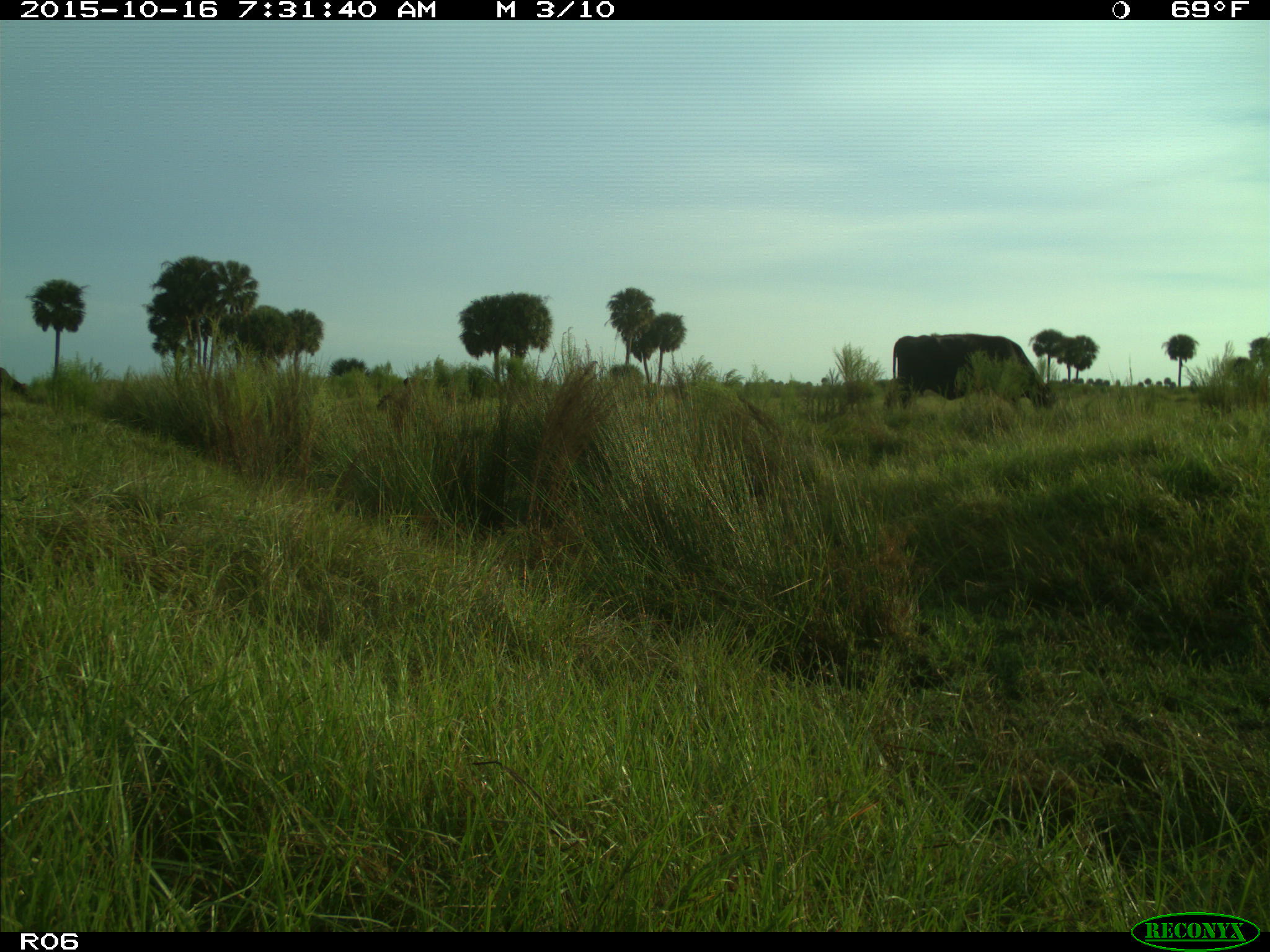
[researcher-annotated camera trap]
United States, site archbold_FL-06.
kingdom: Animalia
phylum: Chordata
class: Mammalia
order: Artiodactyla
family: Bovidae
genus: Bos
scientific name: Bos taurus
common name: domestic cow